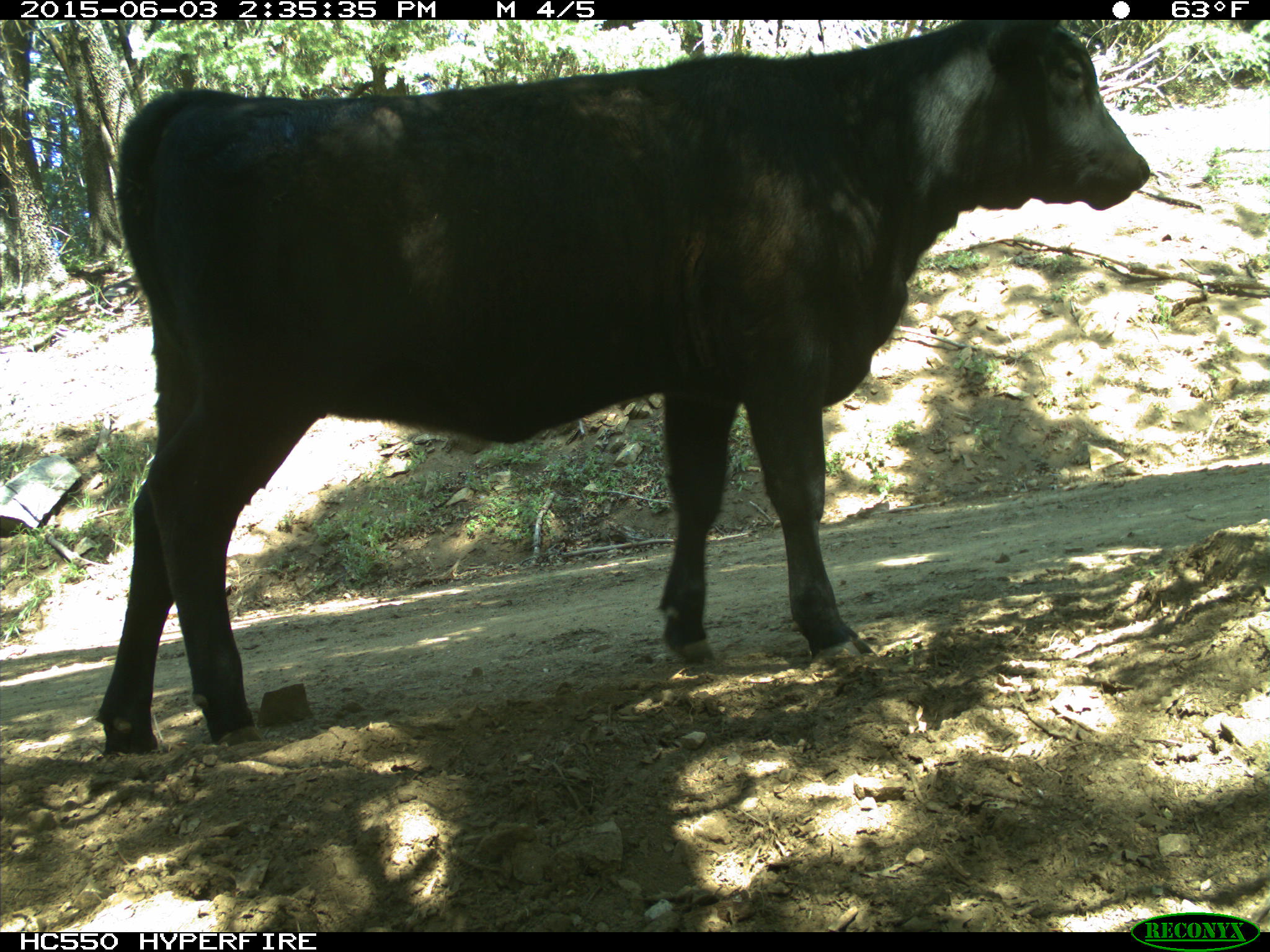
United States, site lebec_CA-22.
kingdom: Animalia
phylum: Chordata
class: Mammalia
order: Artiodactyla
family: Bovidae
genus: Bos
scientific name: Bos taurus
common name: domestic cow